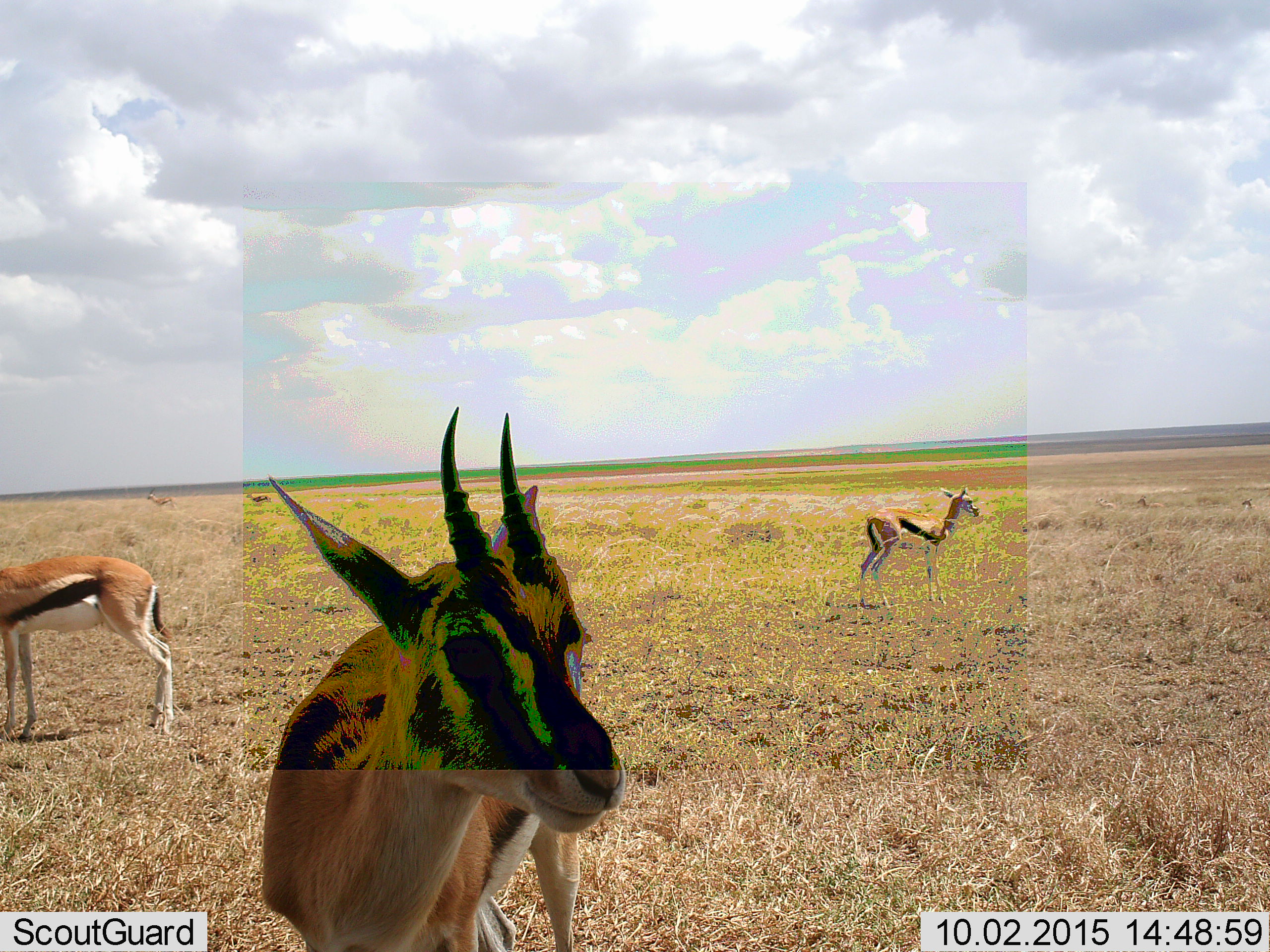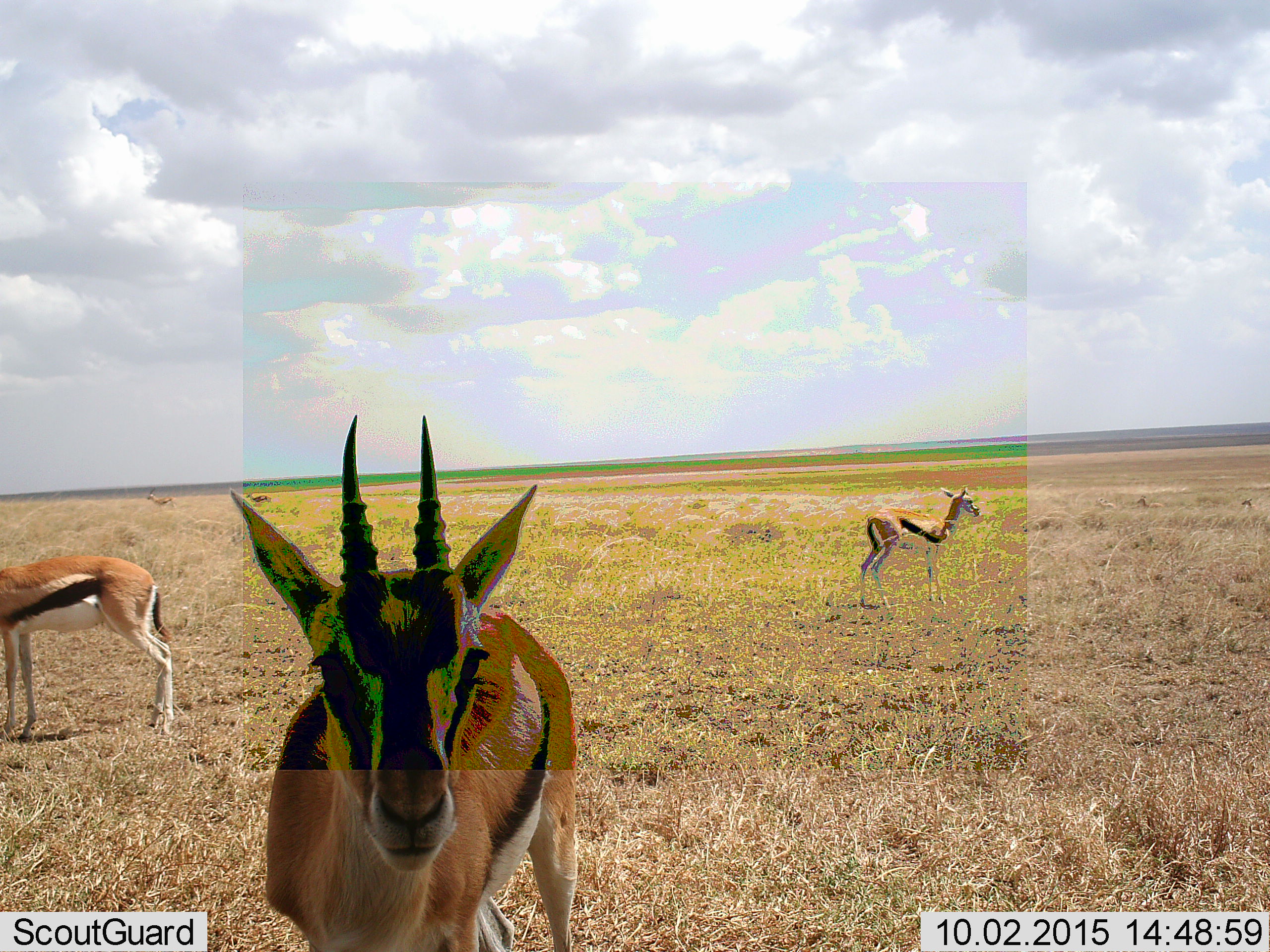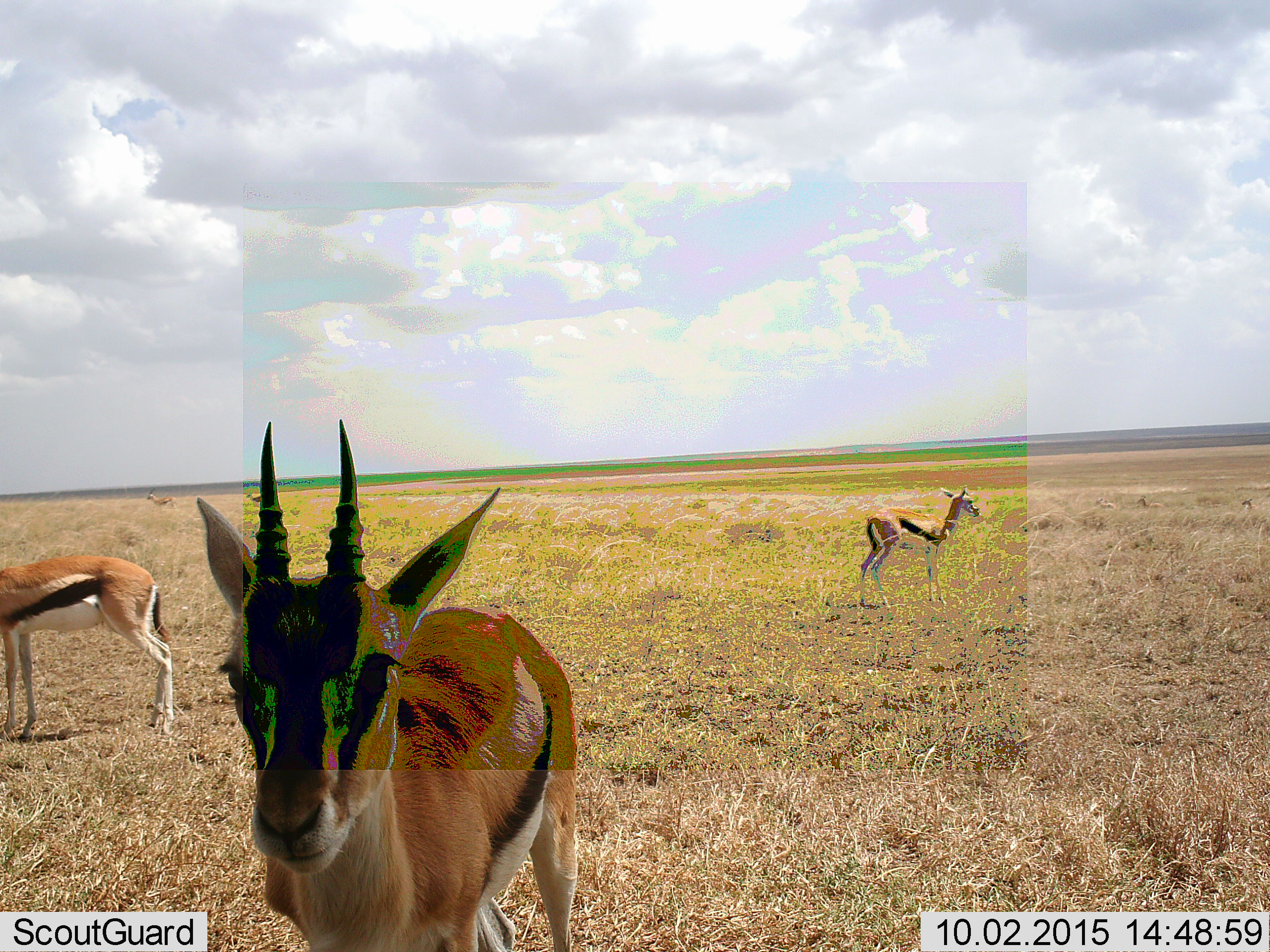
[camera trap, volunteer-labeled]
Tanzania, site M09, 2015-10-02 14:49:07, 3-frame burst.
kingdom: Animalia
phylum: Chordata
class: Mammalia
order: Artiodactyla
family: Bovidae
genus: Eudorcas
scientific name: Eudorcas thomsonii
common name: thomson's gazelle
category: gazellethomsons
Gazellethomsons (thomson's gazelle) (Eudorcas thomsonii), count 5. Behavior (volunteer vote fractions): standing 100%, resting 0%, moving 22%, interacting 11%. Young present (vote fraction): 44%. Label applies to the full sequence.